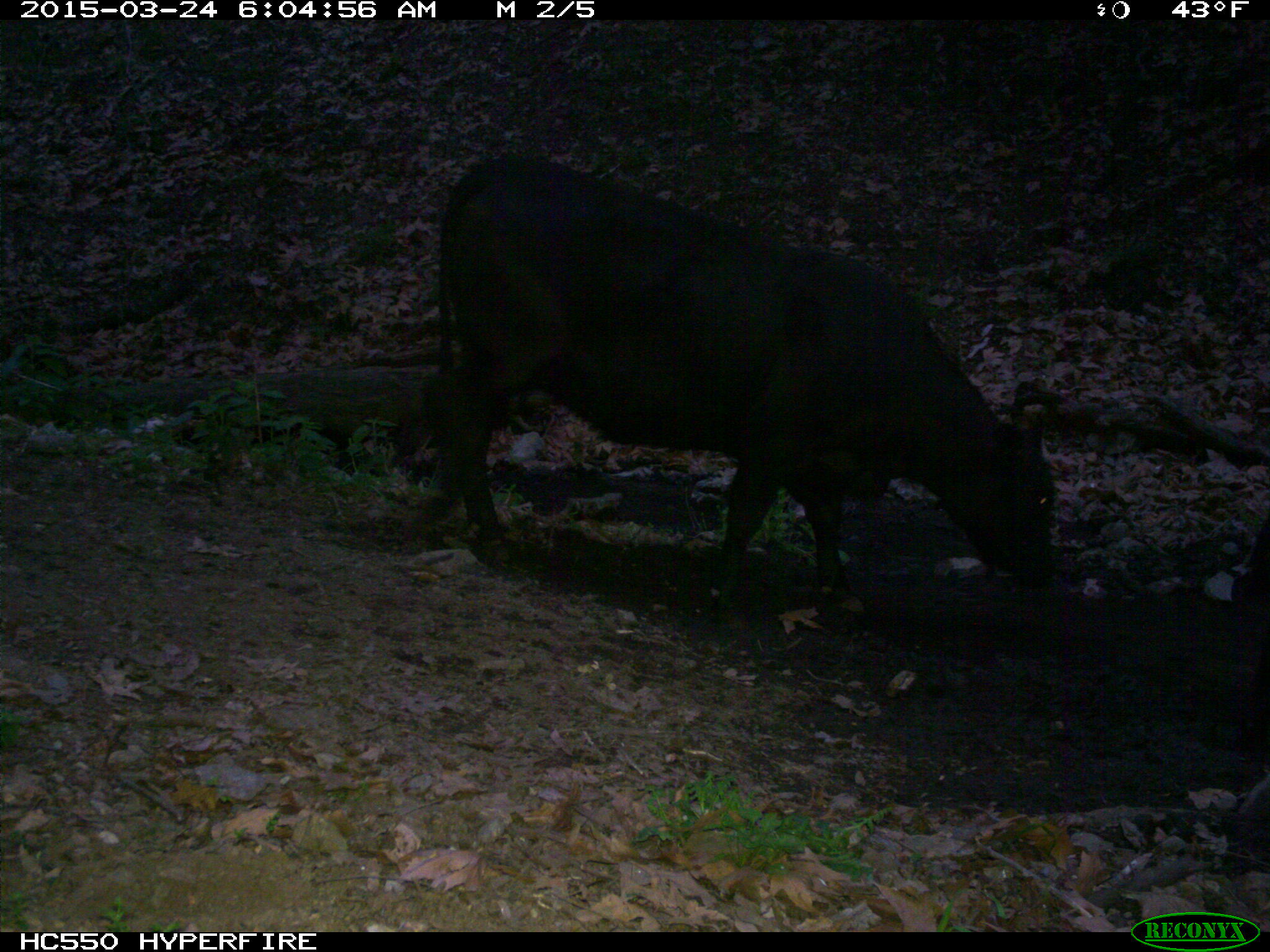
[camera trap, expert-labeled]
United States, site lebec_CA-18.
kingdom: Animalia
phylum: Chordata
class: Mammalia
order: Artiodactyla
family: Bovidae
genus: Bos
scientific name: Bos taurus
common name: domestic cow